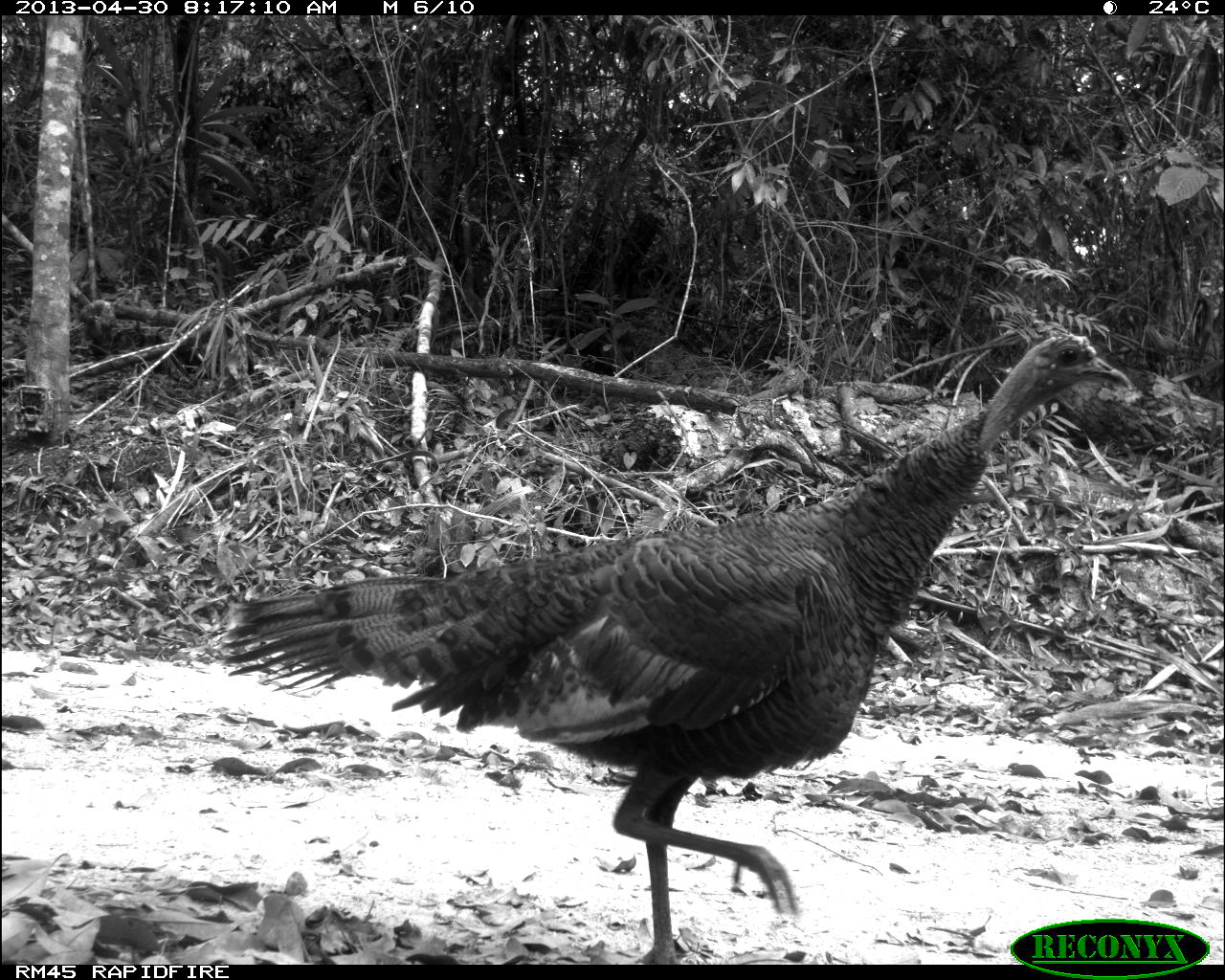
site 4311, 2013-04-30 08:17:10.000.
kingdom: Animalia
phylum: Chordata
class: Aves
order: Galliformes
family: Phasianidae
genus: Meleagris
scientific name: Meleagris ocellata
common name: ocellated turkey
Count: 1.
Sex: female.